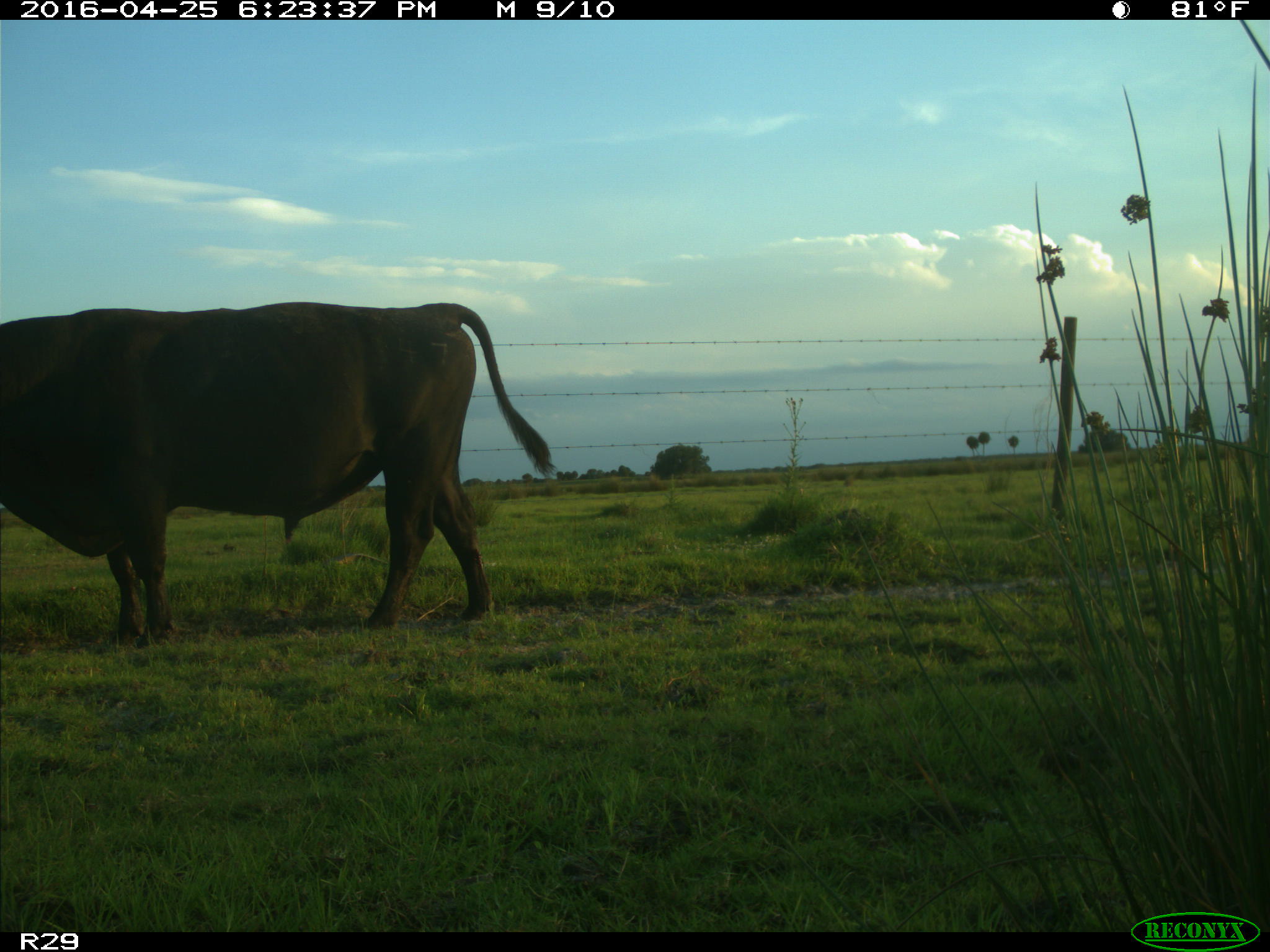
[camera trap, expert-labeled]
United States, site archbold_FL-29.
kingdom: Animalia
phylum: Chordata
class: Mammalia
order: Artiodactyla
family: Bovidae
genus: Bos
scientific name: Bos taurus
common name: domestic cow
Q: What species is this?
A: Bos taurus (domestic cow).